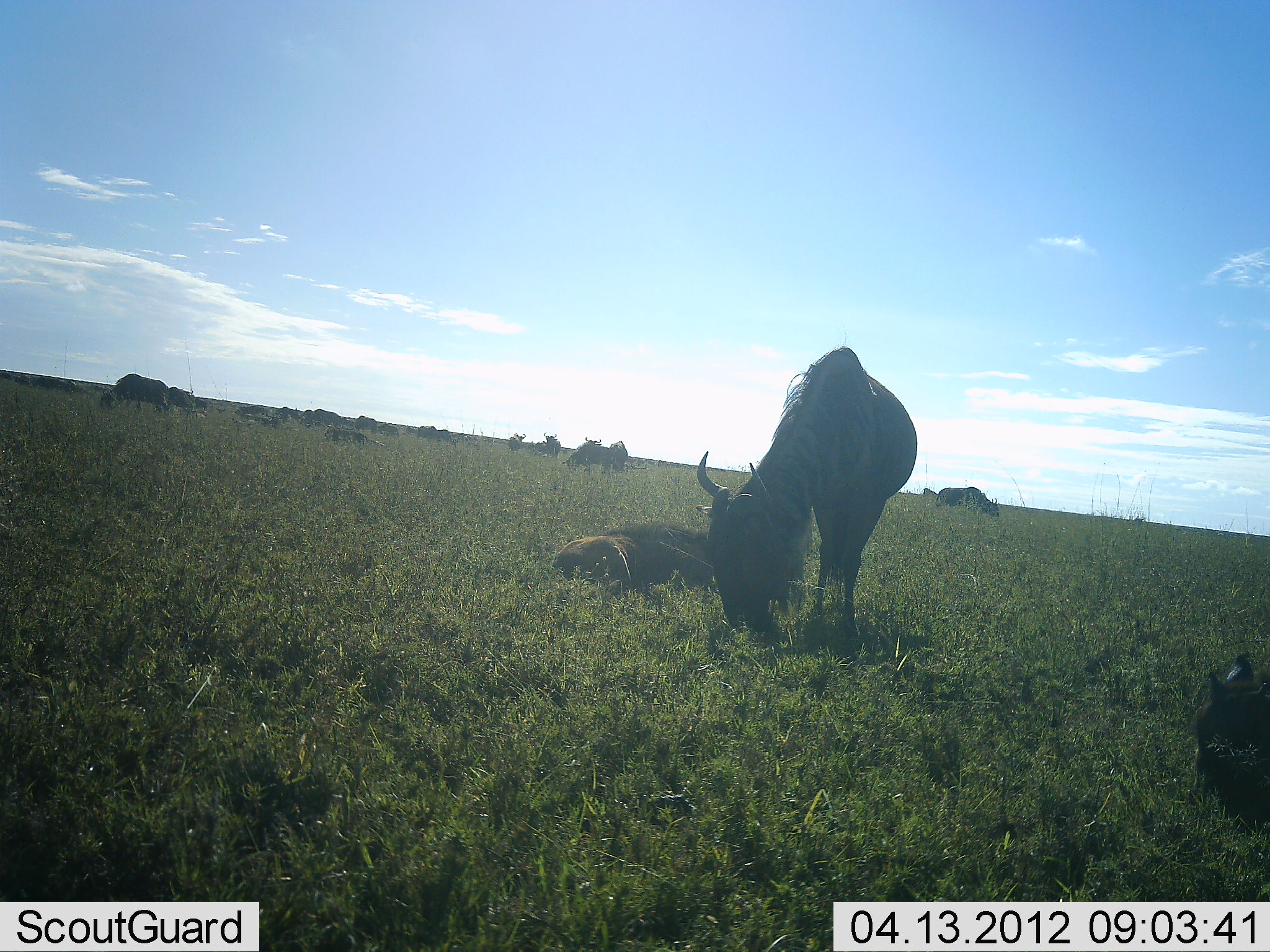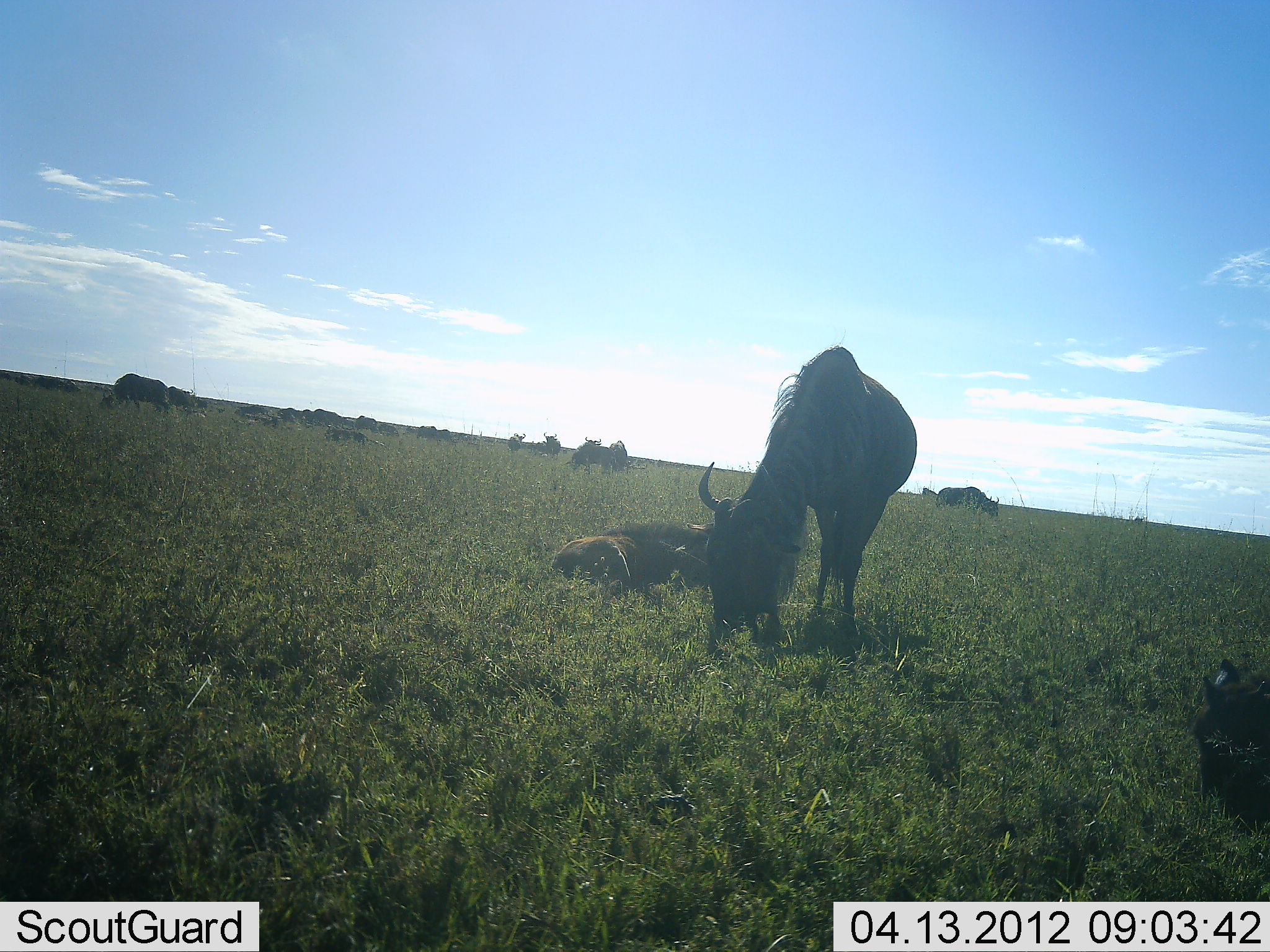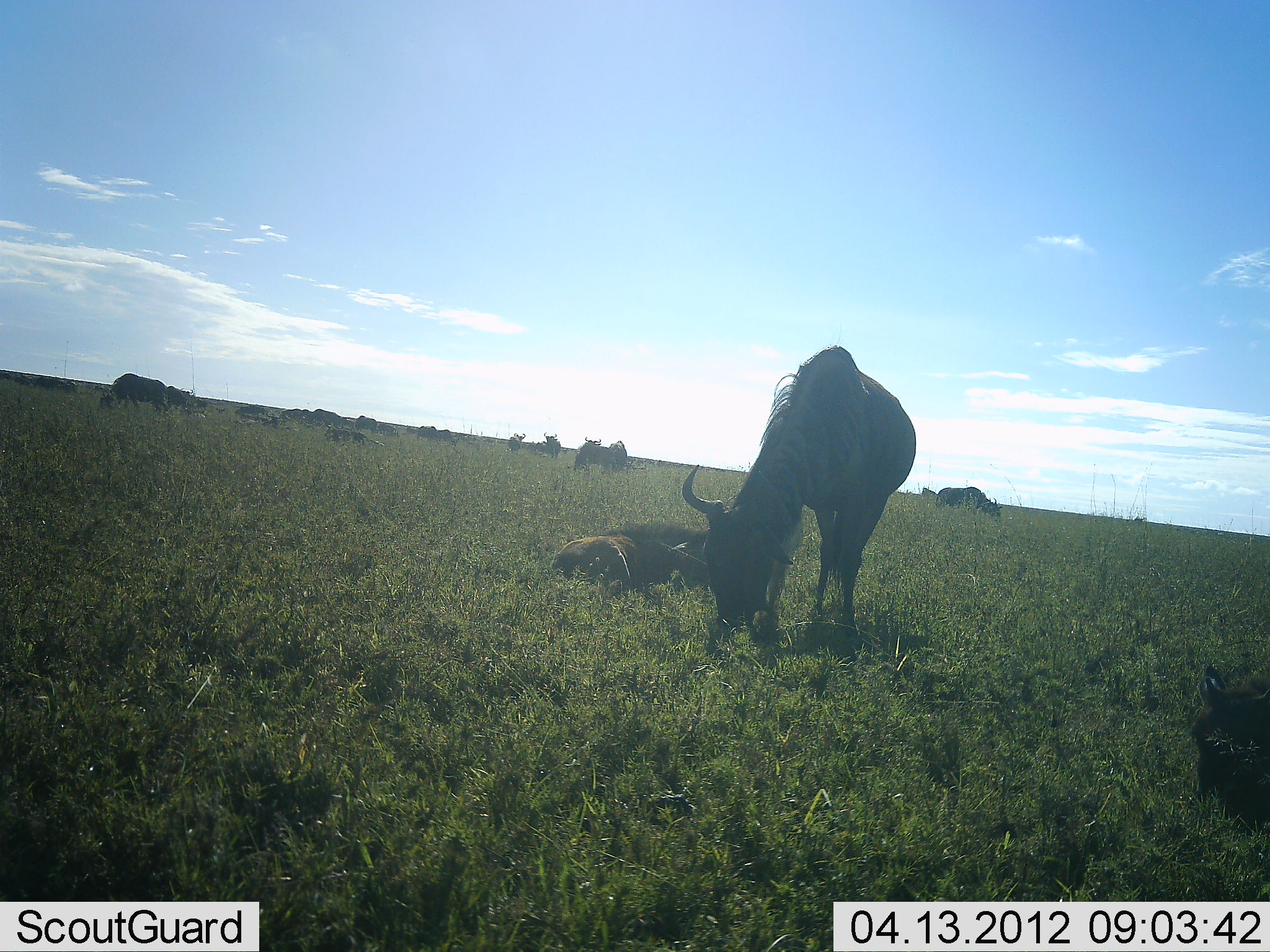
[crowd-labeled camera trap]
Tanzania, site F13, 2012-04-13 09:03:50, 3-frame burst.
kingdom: Animalia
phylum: Chordata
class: Mammalia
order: Artiodactyla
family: Bovidae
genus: Connochaetes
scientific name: Connochaetes taurinus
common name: blue wildebeest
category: wildebeest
Wildebeest (blue wildebeest) (Connochaetes taurinus), count 11-50. Behavior (volunteer vote fractions): standing 56%, resting 69%, moving 12%, interacting 6%. Young present (vote fraction): 25%. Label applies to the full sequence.